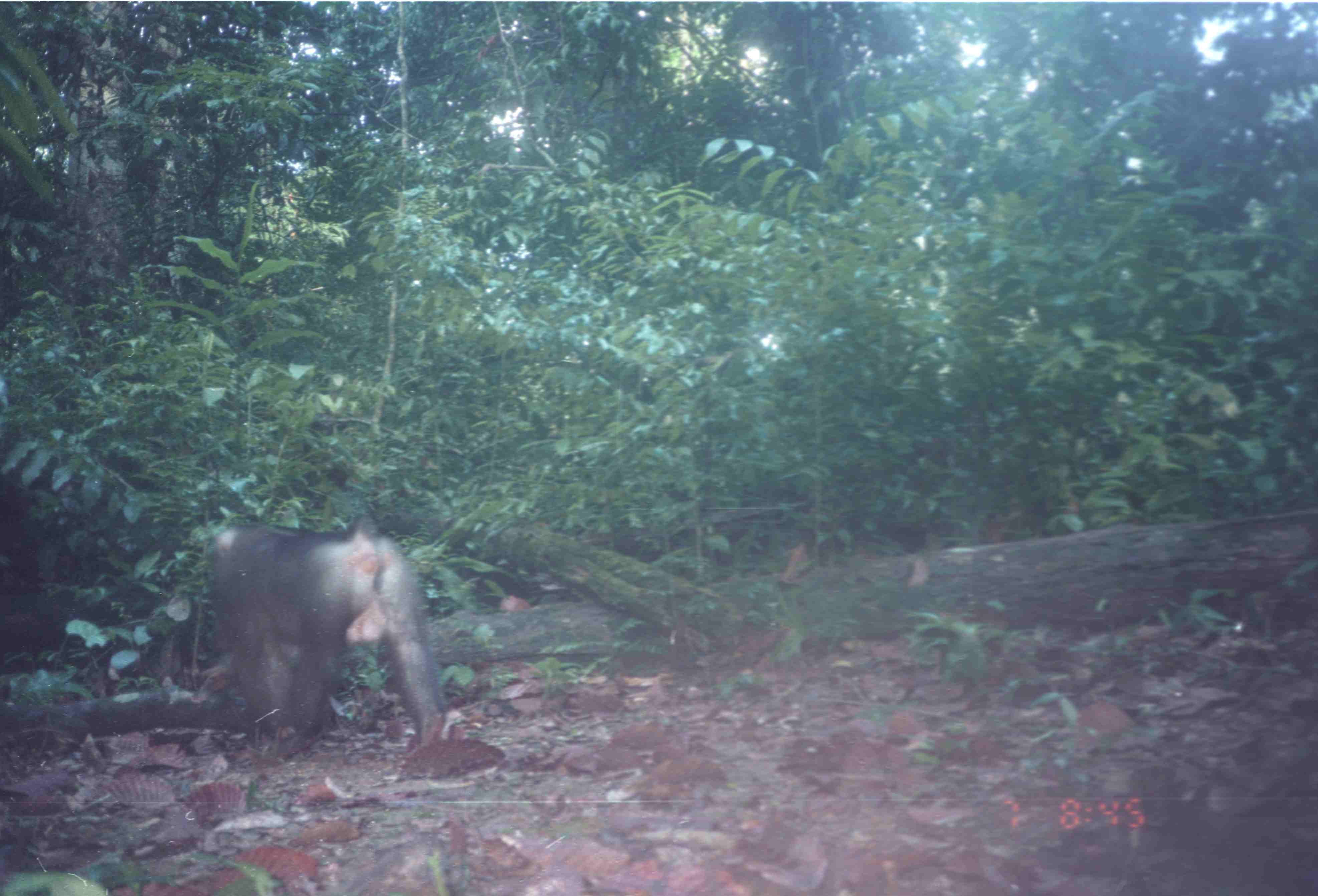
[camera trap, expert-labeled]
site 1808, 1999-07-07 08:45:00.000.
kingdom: Animalia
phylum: Chordata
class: Mammalia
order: Primates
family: Cercopithecidae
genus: Macaca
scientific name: Macaca nemestrina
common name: southern pig-tailed macaque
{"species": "Macaca nemestrina (southern pig-tailed macaque)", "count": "1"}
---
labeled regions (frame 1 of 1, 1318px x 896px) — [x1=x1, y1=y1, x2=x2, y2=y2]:
macaca nemestrina: [x1=212, y1=513, x2=445, y2=750]